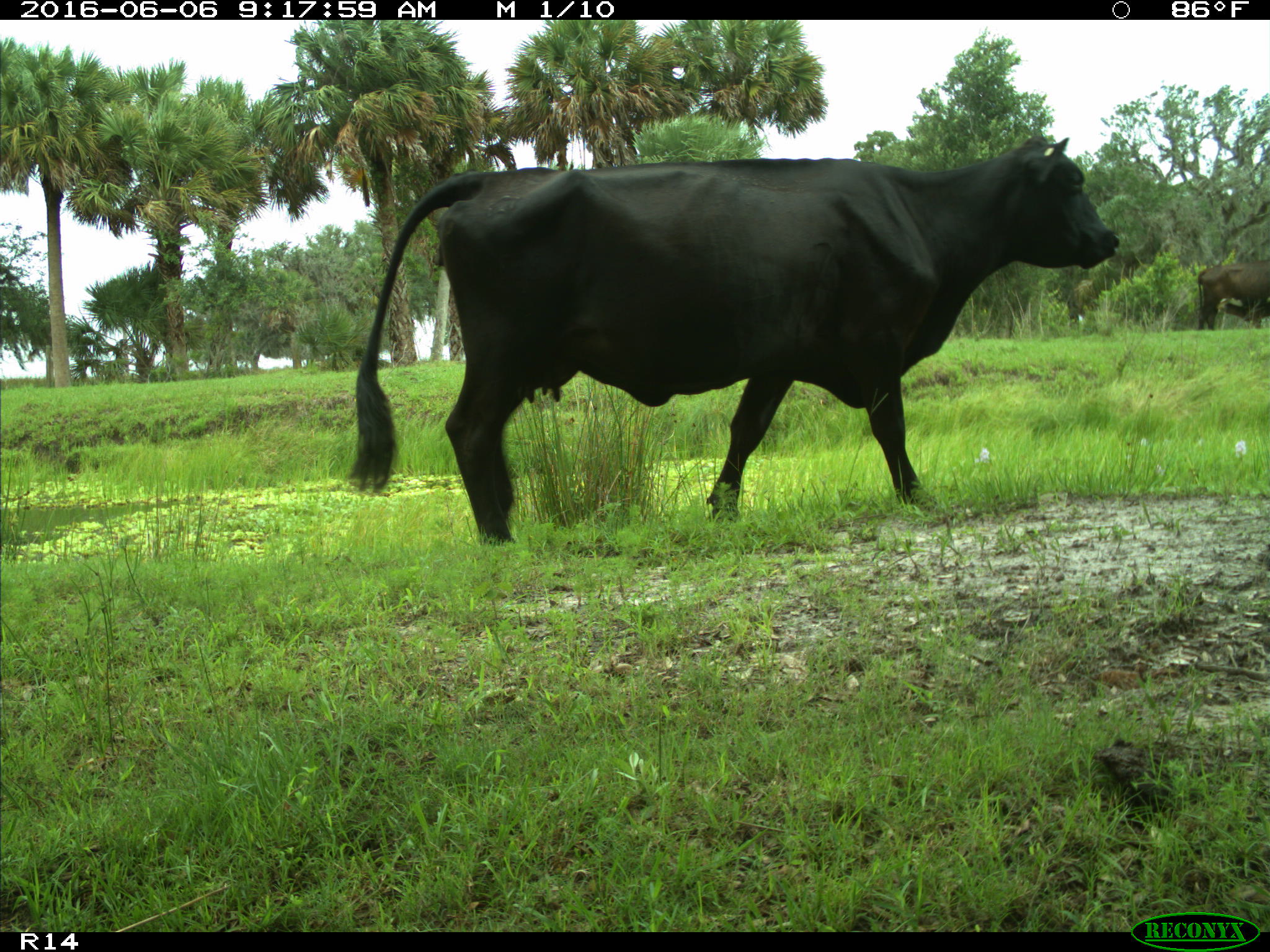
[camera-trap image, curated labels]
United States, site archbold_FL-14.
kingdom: Animalia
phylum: Chordata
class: Mammalia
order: Artiodactyla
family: Bovidae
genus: Bos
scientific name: Bos taurus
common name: domestic cow